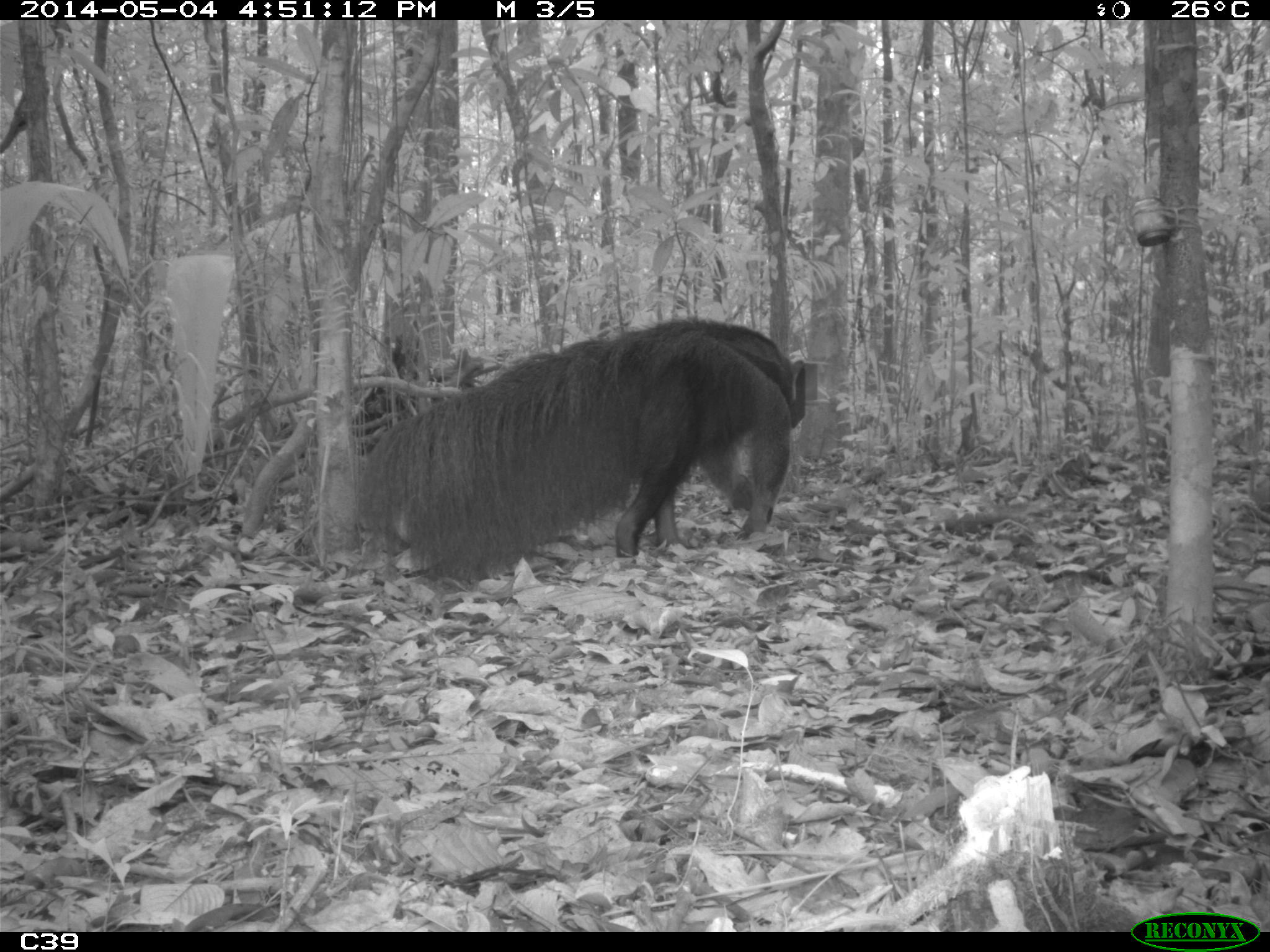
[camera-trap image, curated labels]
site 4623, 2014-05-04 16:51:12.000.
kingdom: Animalia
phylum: Chordata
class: Mammalia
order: Pilosa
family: Myrmecophagidae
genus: Myrmecophaga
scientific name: Myrmecophaga tridactyla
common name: giant anteater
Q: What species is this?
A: Myrmecophaga tridactyla (giant anteater).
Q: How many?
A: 1.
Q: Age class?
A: Adult.